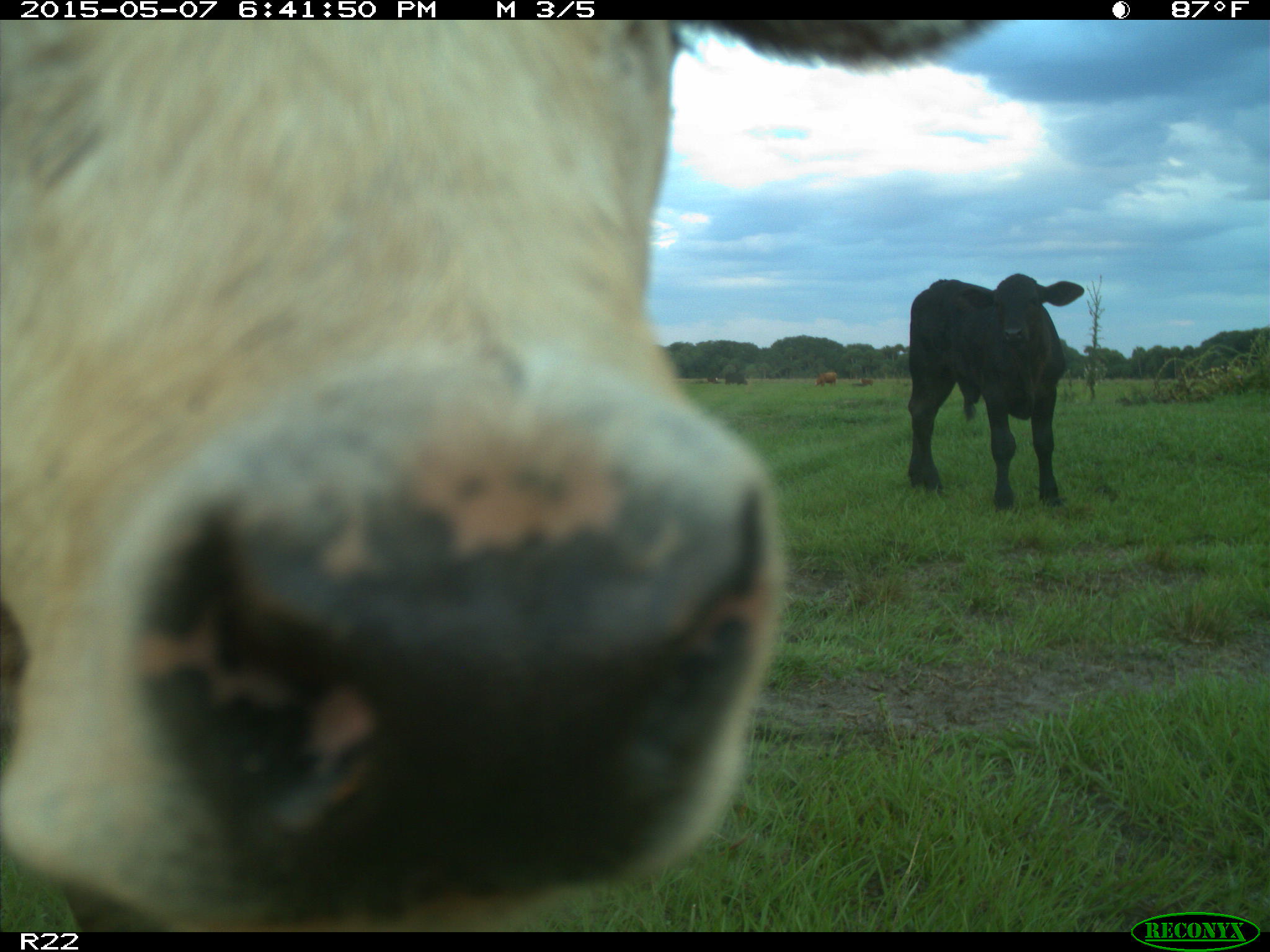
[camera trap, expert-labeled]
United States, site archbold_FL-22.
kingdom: Animalia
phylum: Chordata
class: Mammalia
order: Artiodactyla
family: Bovidae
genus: Bos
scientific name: Bos taurus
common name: domestic cow